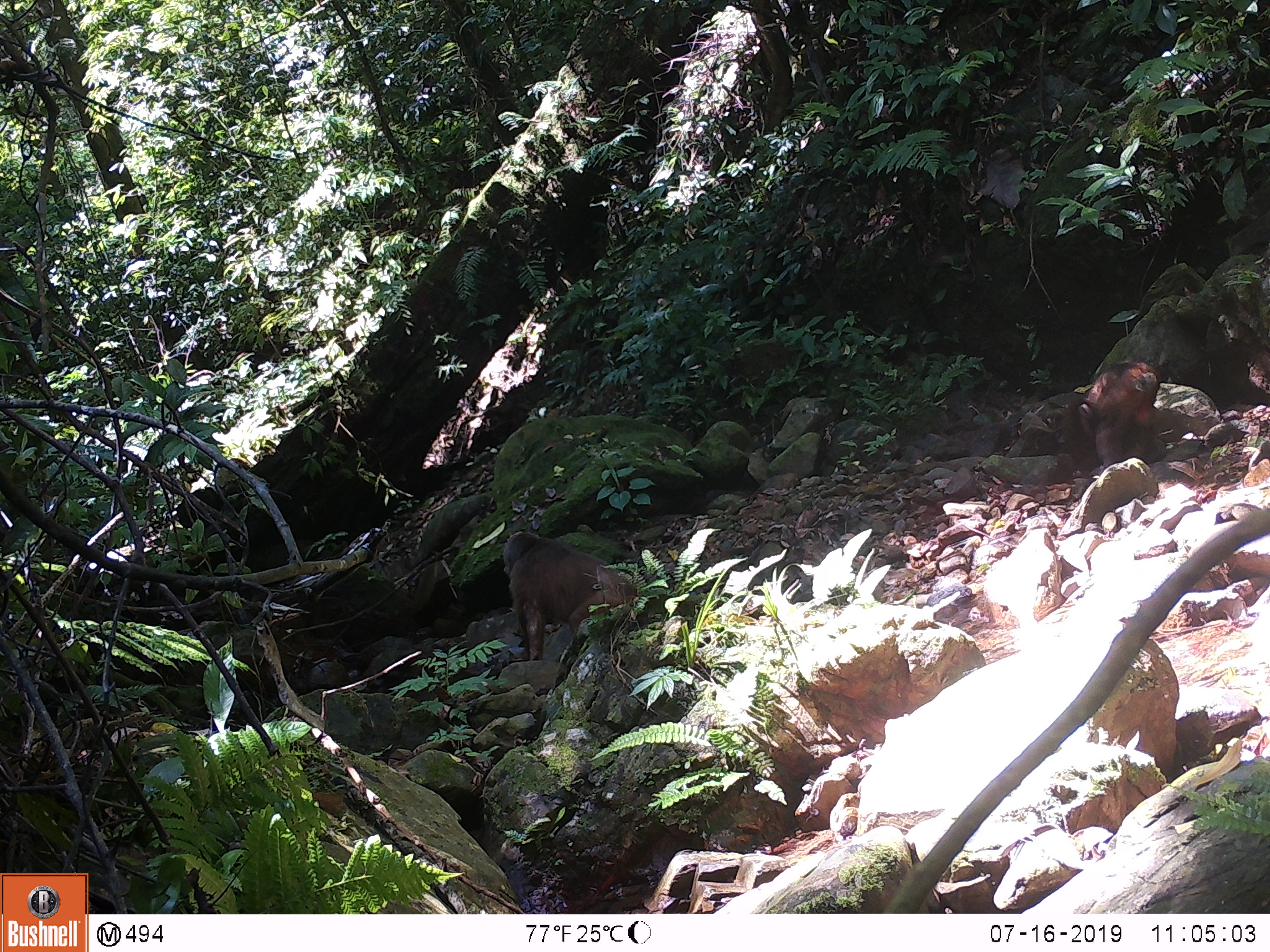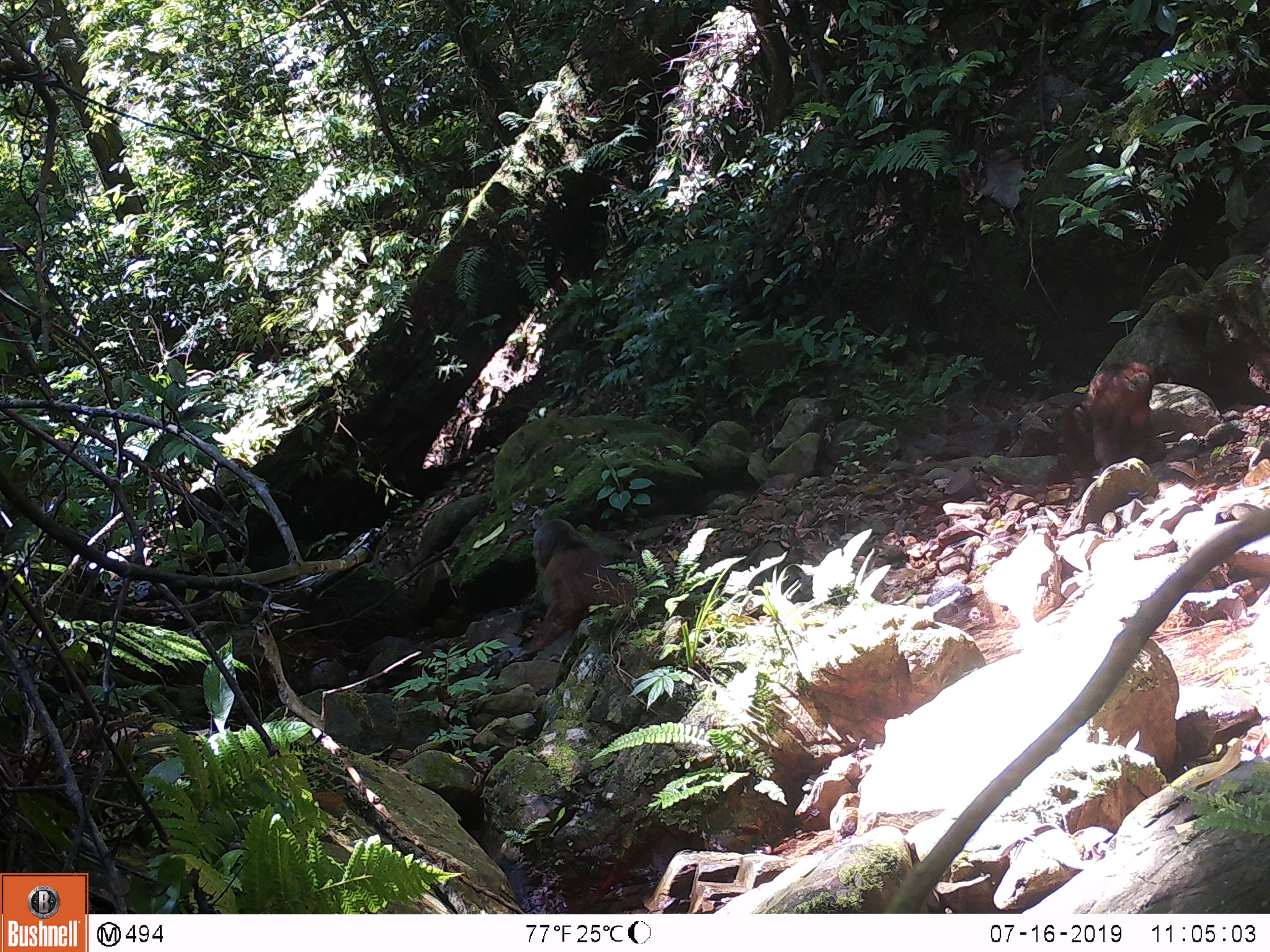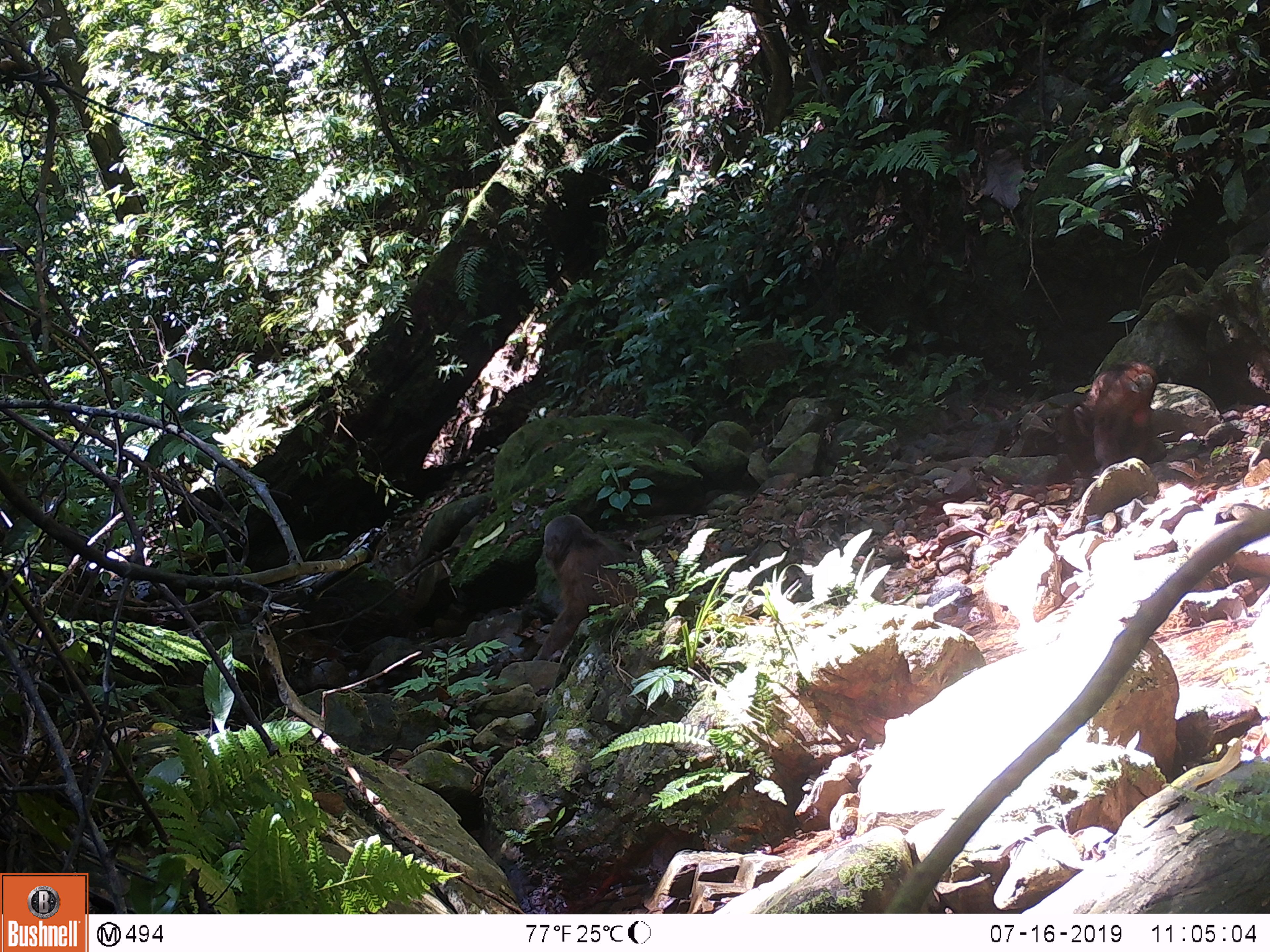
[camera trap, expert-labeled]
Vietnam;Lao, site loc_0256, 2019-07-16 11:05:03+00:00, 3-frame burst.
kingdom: Animalia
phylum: Chordata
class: Mammalia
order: Primates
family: Cercopithecidae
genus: Macaca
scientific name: Macaca arctoides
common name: stump-tailed macaque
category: stump tailed macaque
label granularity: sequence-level